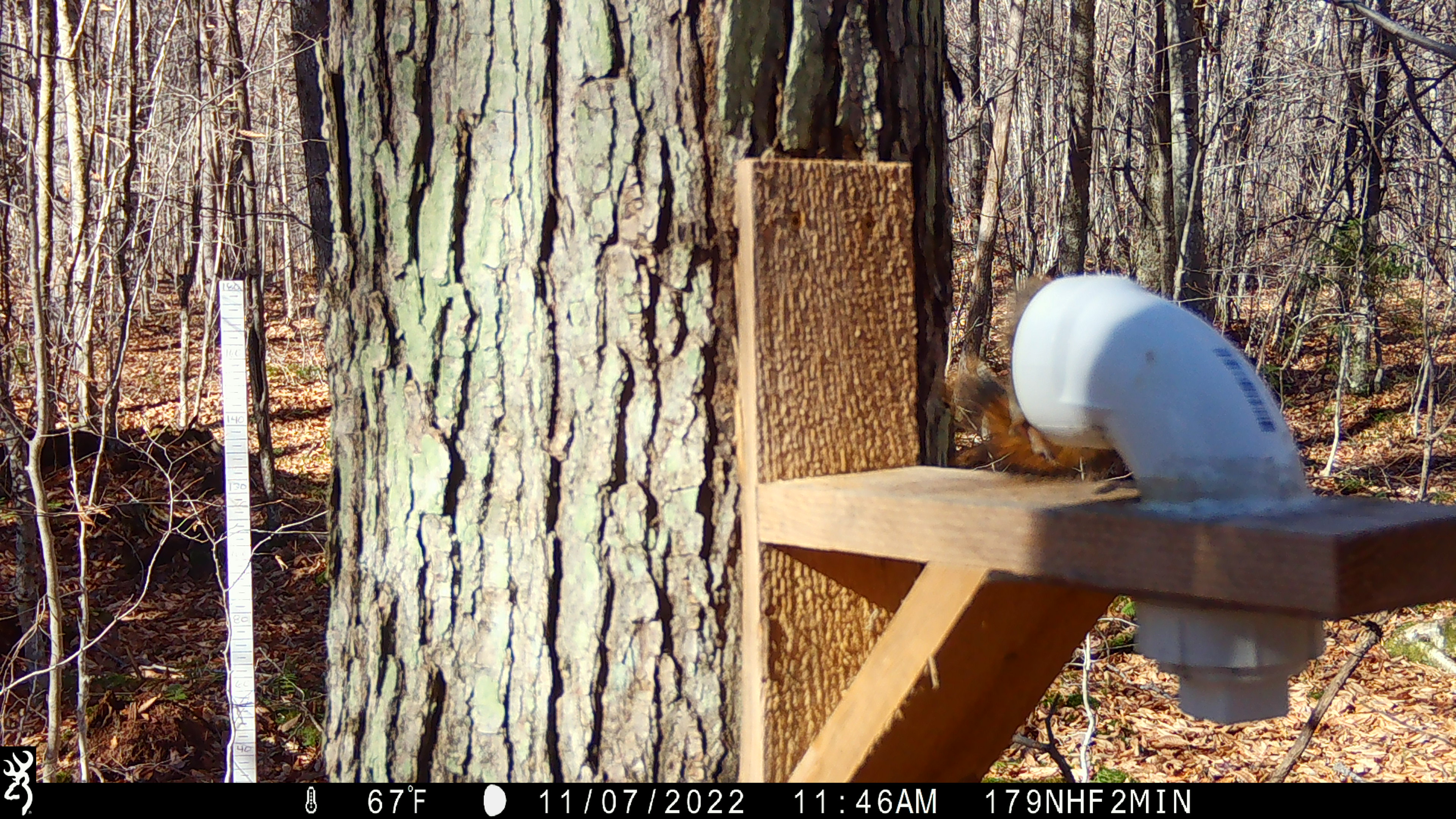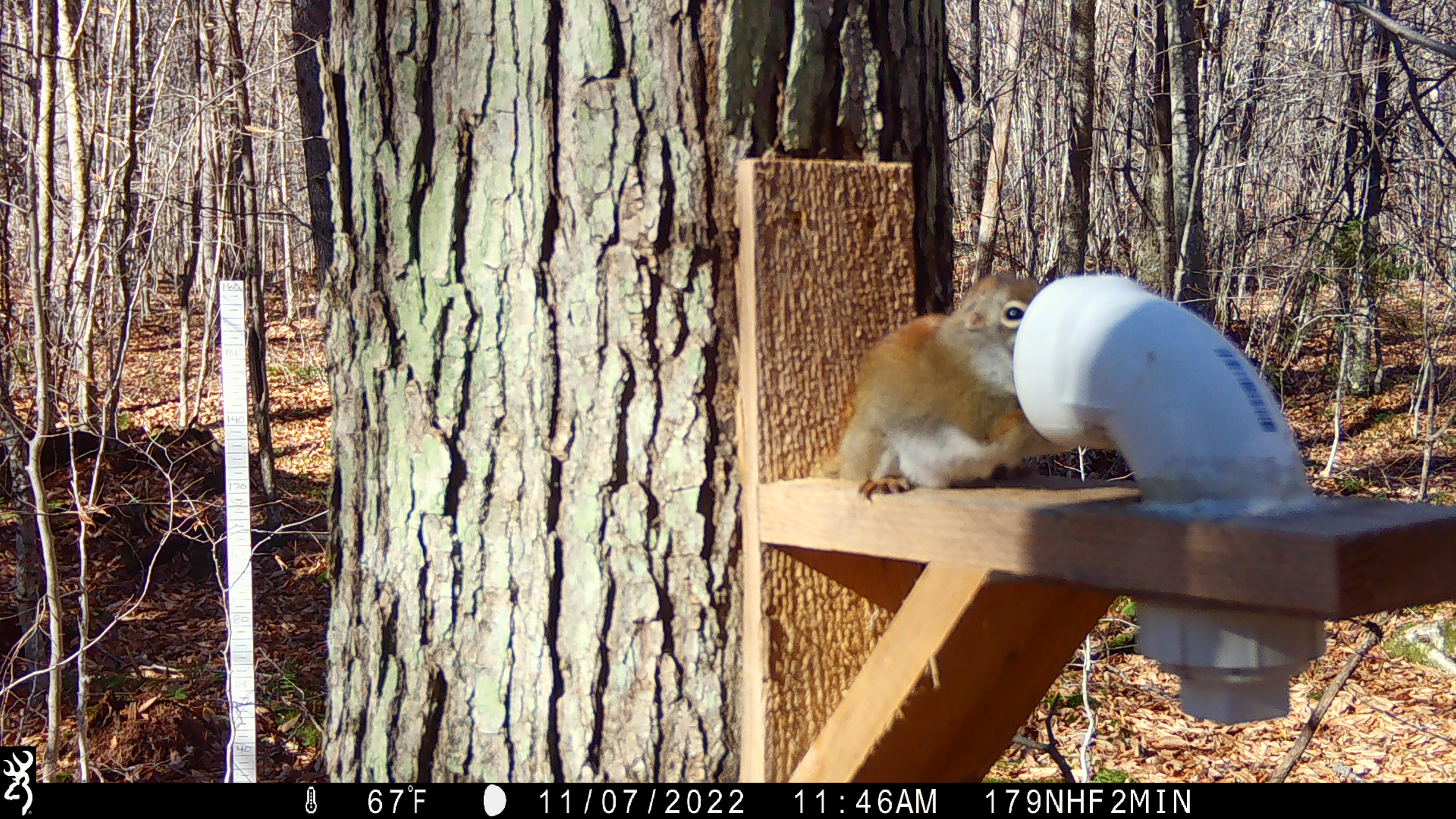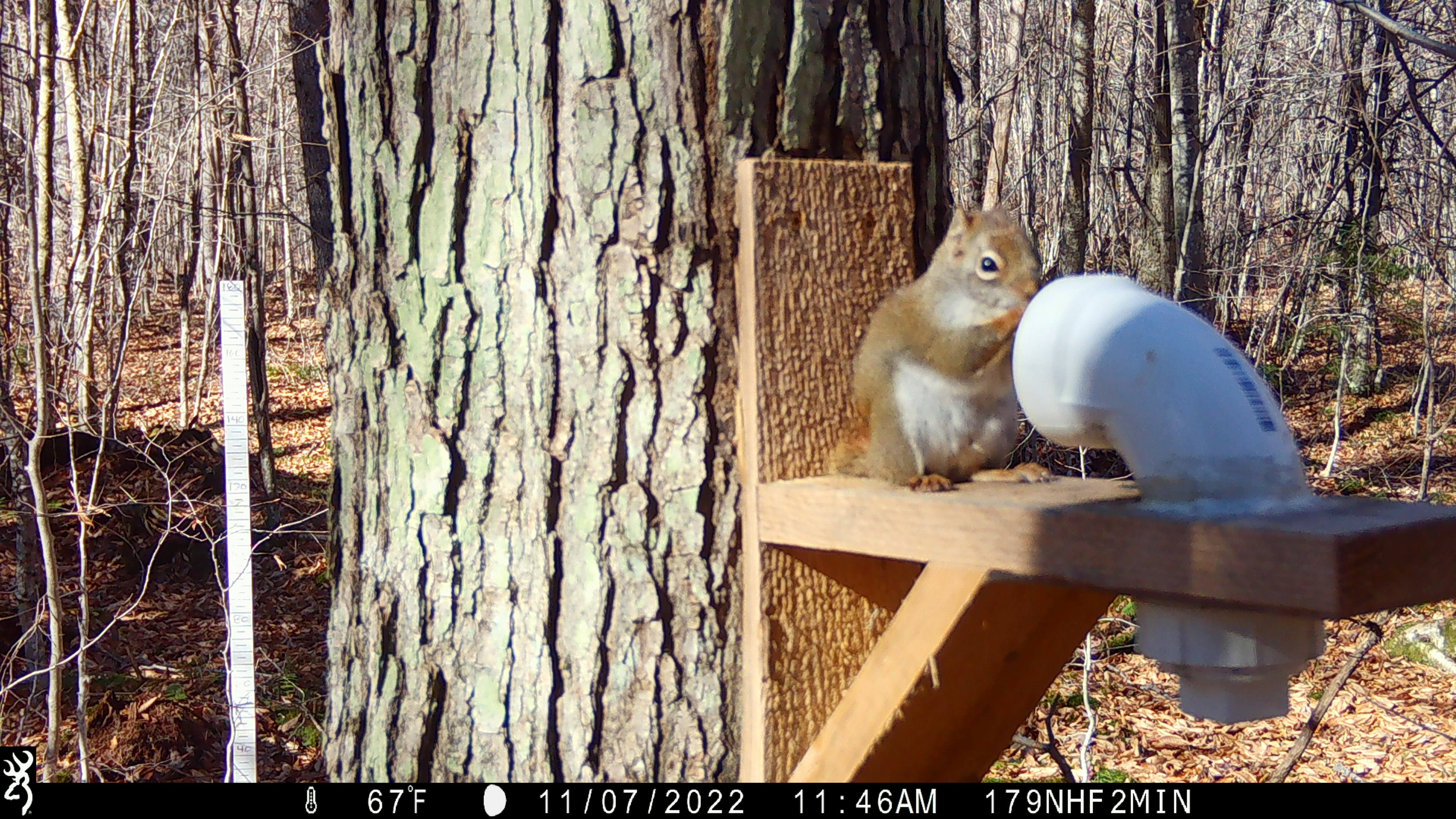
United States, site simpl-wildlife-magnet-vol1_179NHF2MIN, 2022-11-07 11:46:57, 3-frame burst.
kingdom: Animalia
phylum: Chordata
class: Mammalia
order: Rodentia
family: Sciuridae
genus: Tamiasciurus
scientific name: Tamiasciurus hudsonicus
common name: red squirrel